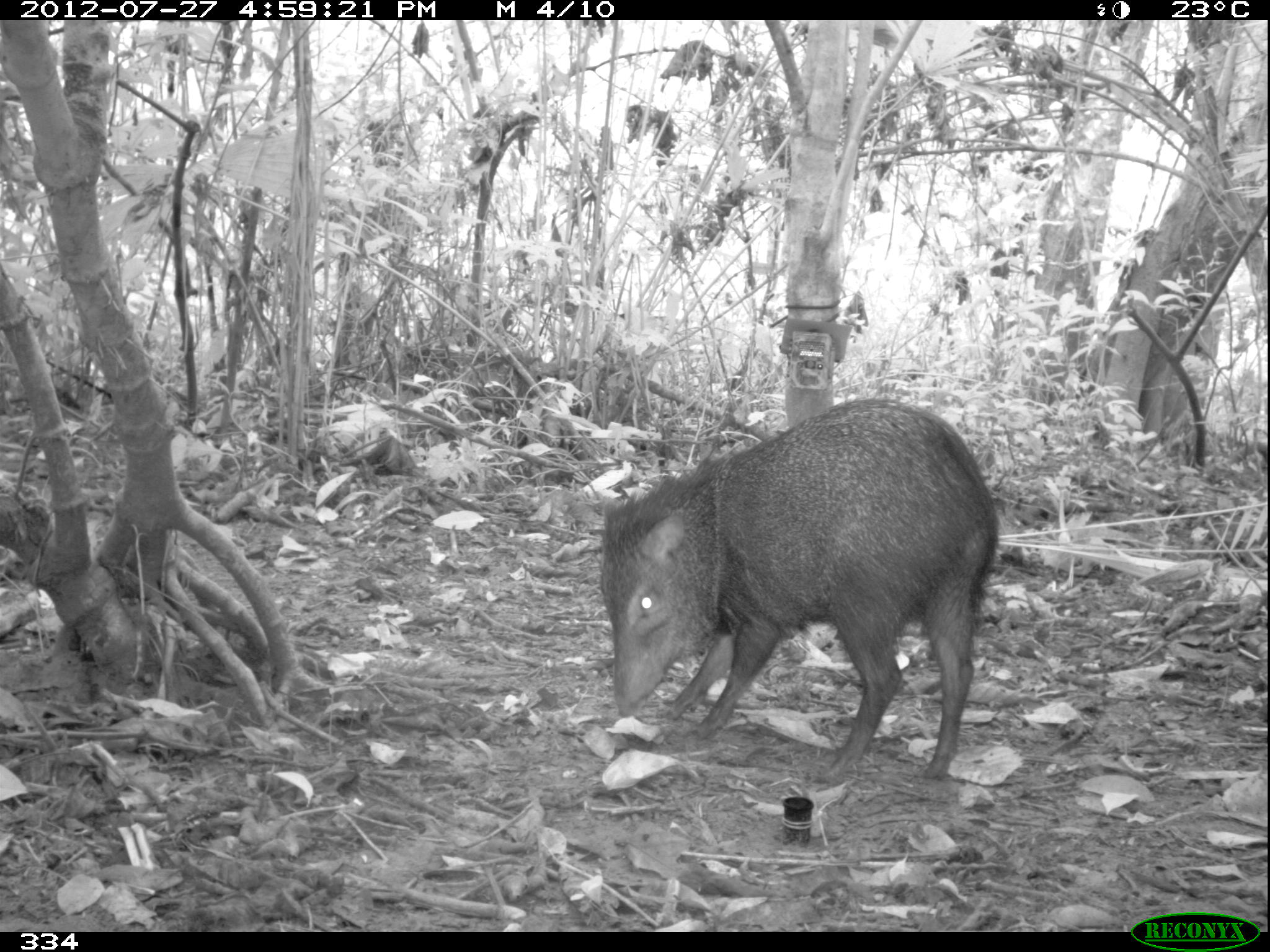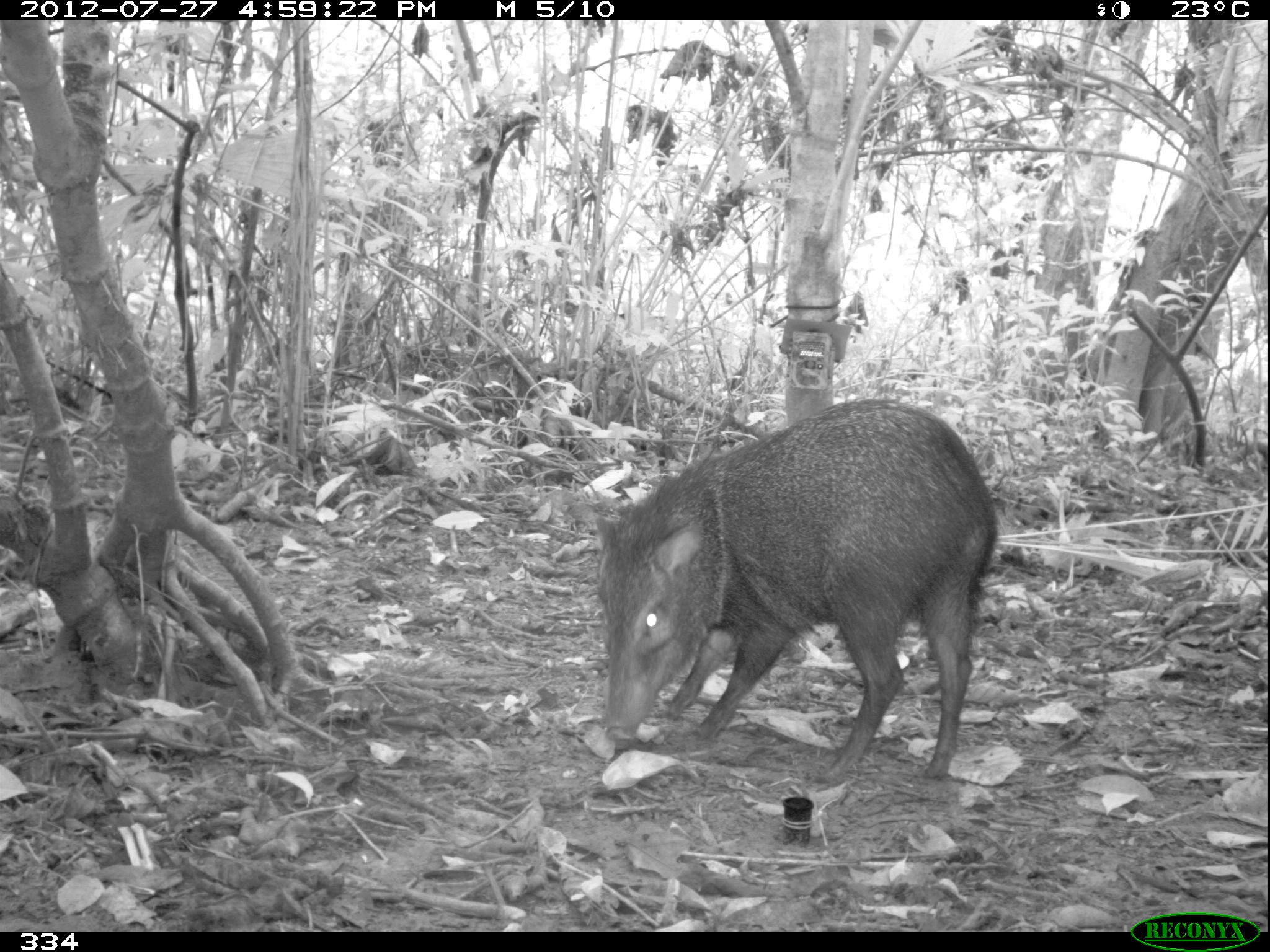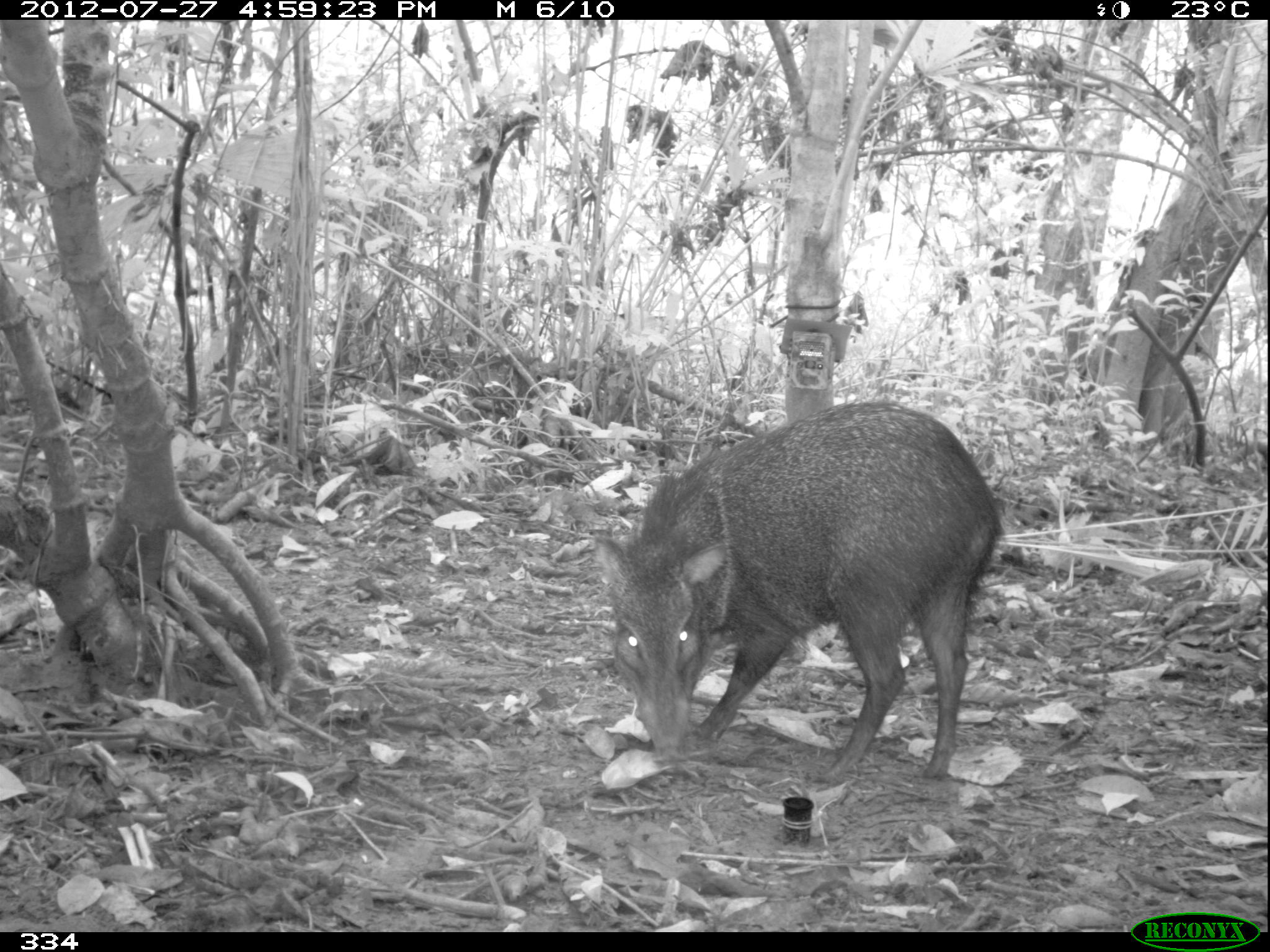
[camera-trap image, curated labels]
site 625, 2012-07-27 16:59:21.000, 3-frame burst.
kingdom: Animalia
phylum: Chordata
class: Mammalia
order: Artiodactyla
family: Tayassuidae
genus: Pecari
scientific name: Pecari tajacu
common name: collared peccary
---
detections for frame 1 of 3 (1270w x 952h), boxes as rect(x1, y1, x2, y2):
pecari tajacu: rect(594, 393, 999, 786)